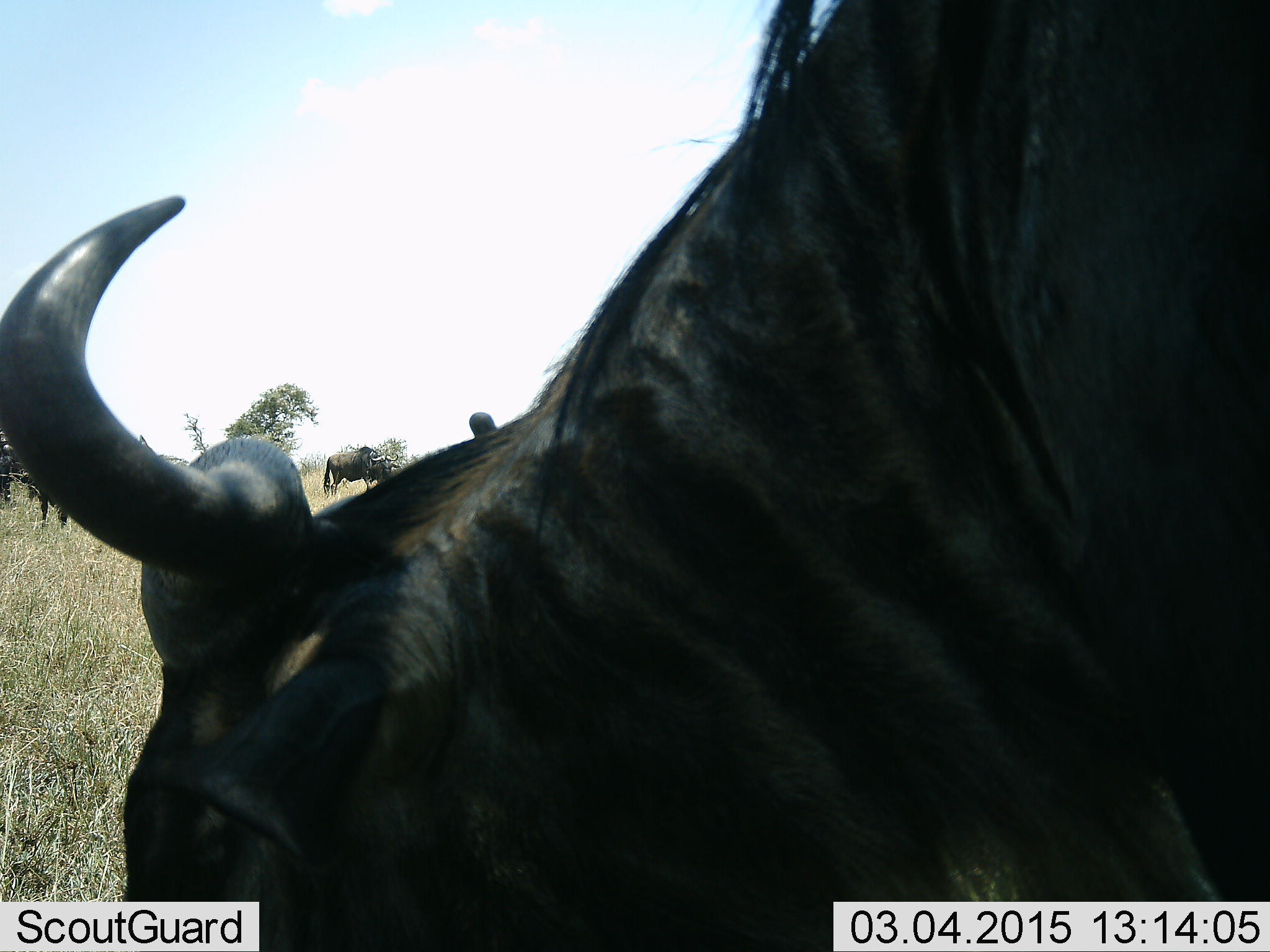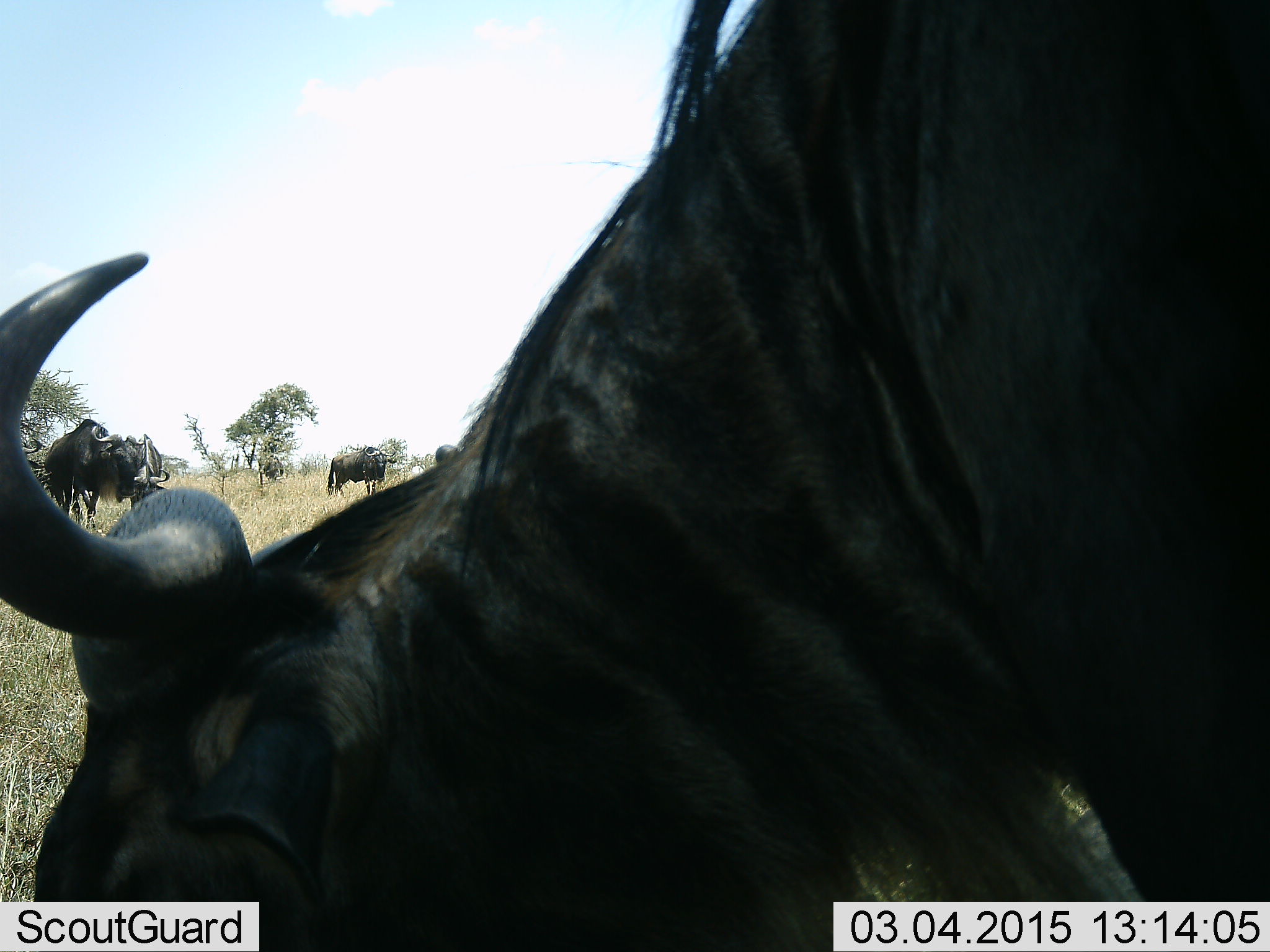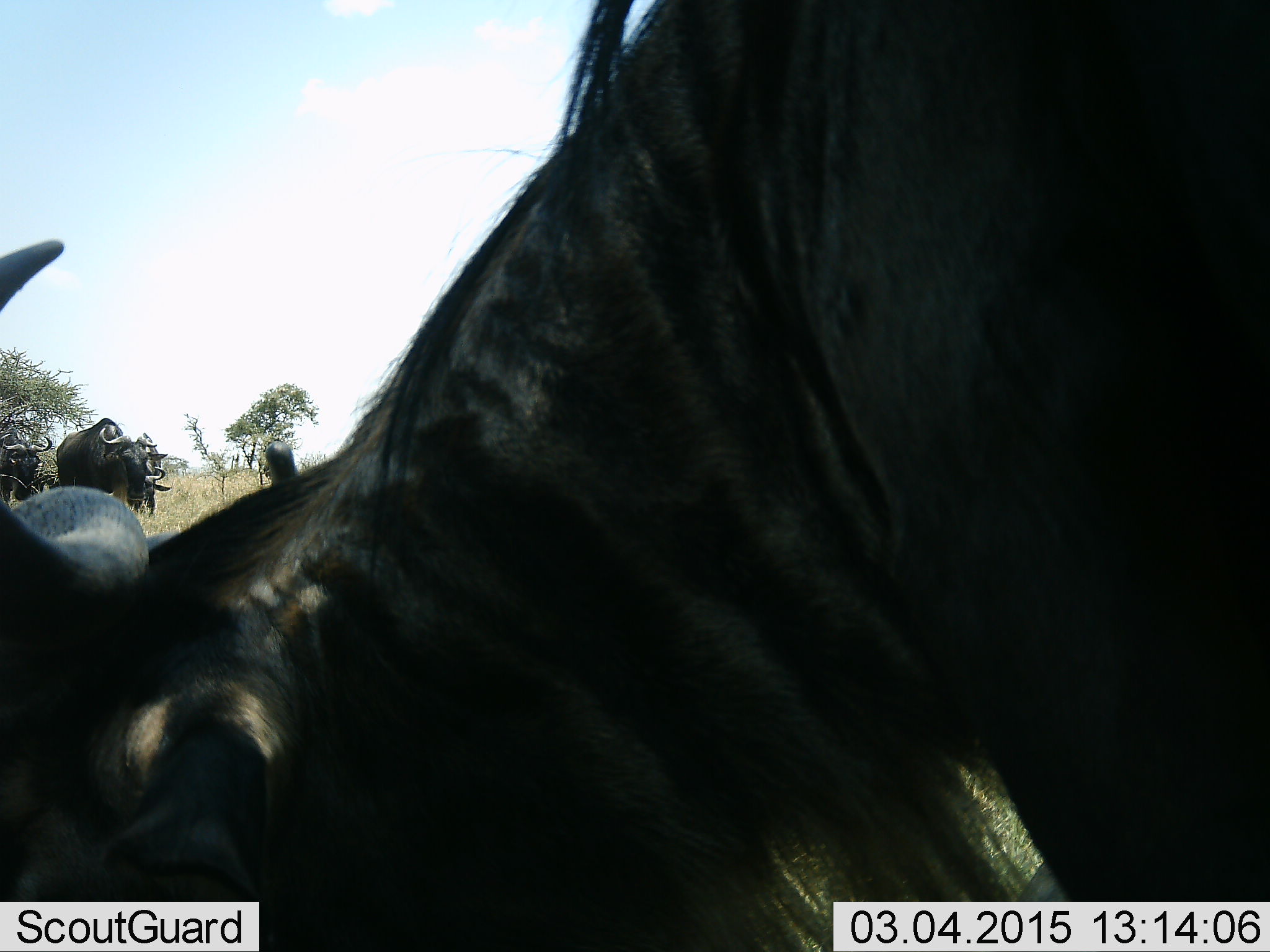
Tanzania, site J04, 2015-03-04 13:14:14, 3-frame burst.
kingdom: Animalia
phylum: Chordata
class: Mammalia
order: Artiodactyla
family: Bovidae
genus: Connochaetes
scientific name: Connochaetes taurinus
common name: blue wildebeest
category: wildebeest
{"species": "wildebeest (blue wildebeest) (Connochaetes taurinus)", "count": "5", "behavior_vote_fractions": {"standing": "50%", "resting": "0%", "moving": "40%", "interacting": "0%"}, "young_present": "0%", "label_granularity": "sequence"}